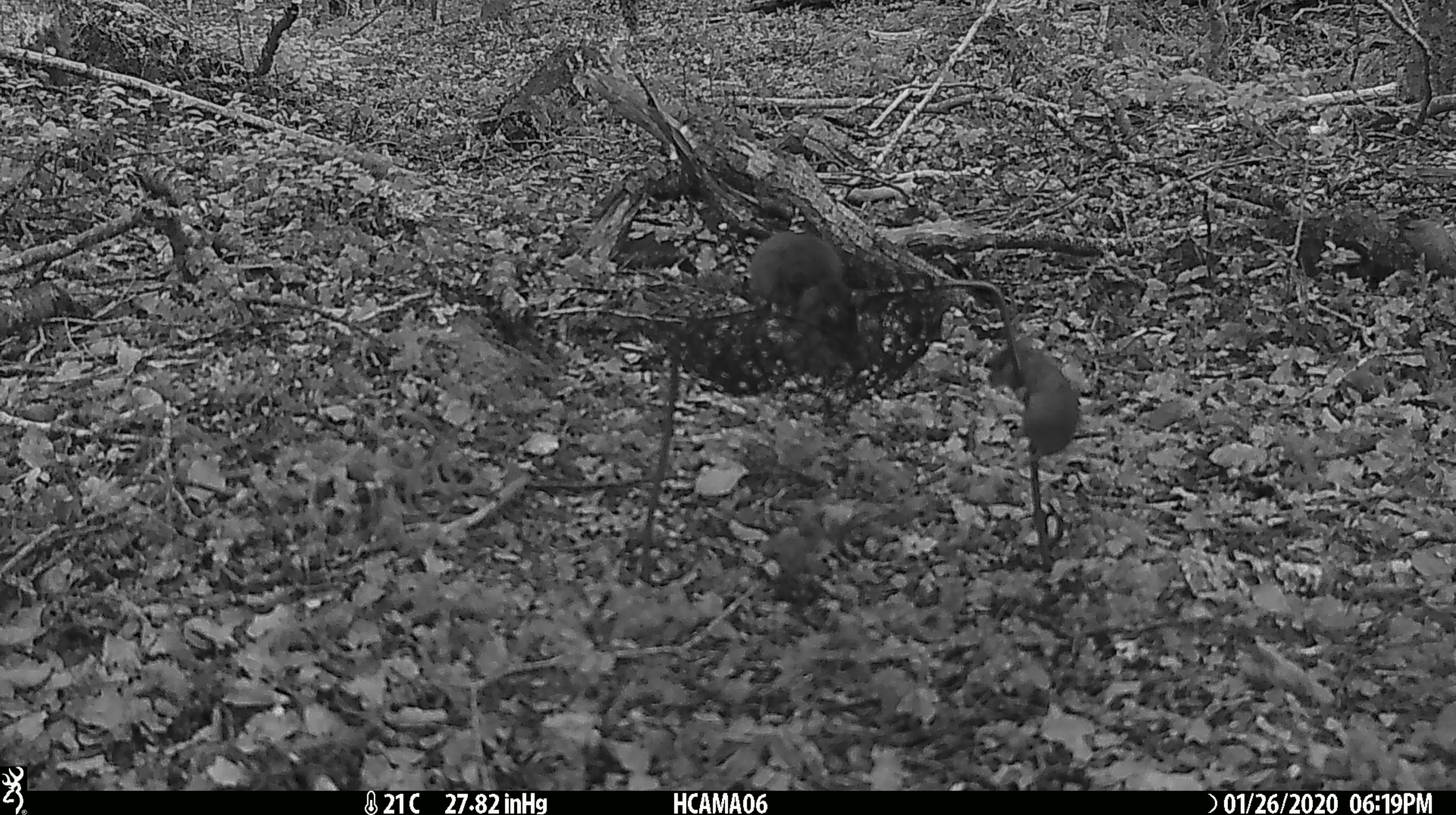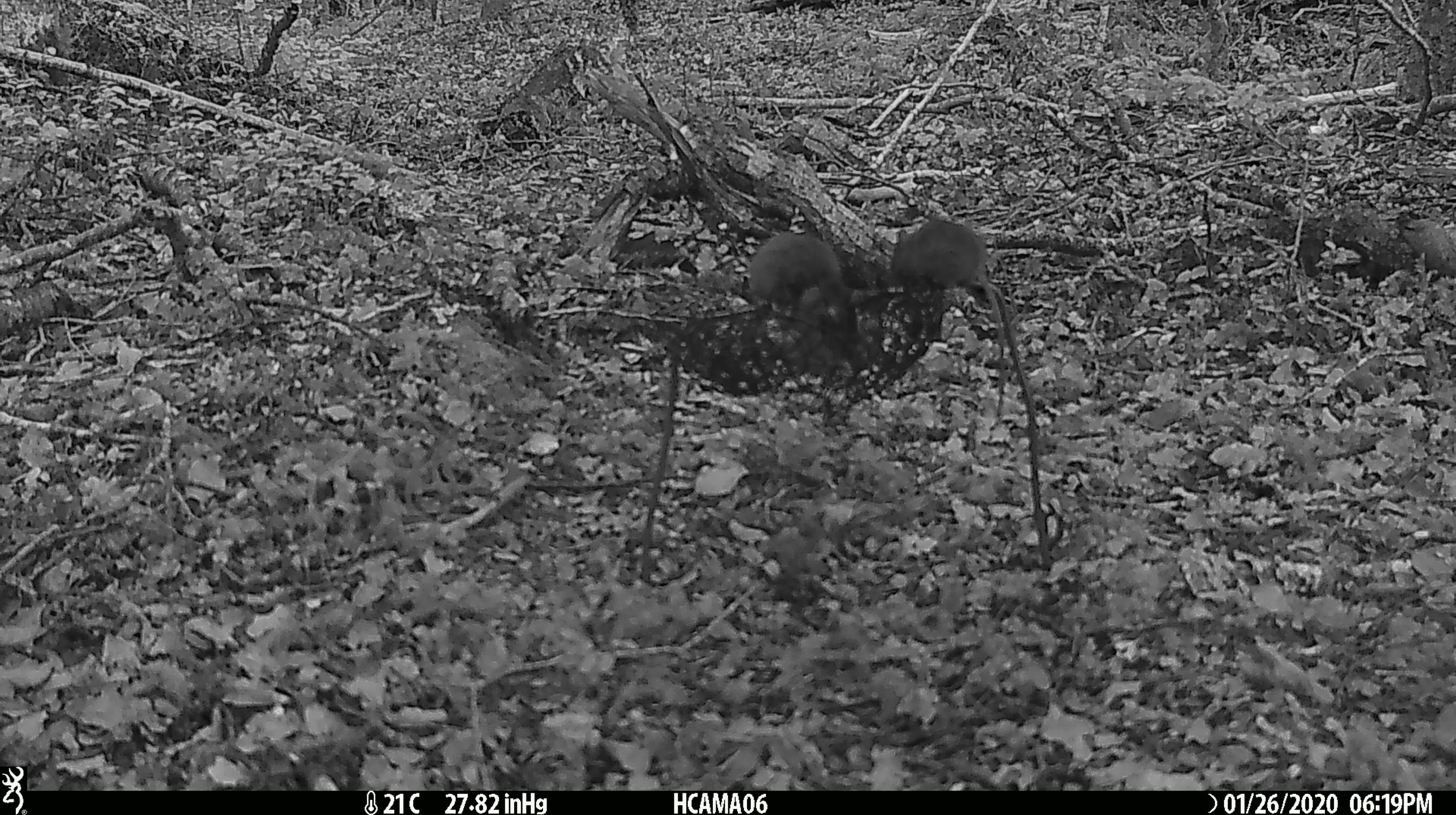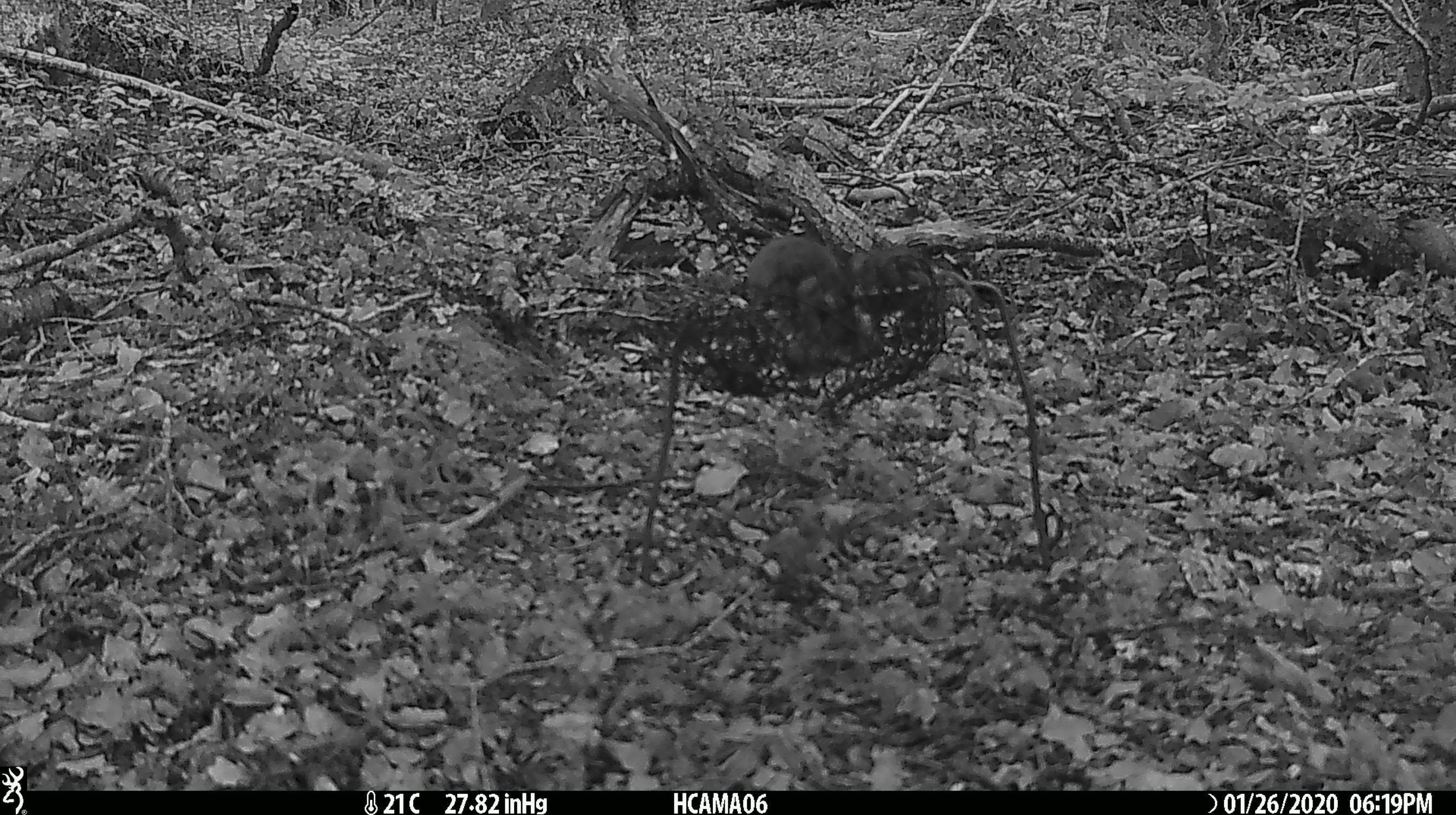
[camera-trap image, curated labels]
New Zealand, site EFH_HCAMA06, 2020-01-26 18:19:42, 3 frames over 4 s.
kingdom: Animalia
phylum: Chordata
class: Mammalia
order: Rodentia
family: Muridae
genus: Mus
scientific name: Mus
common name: mouse